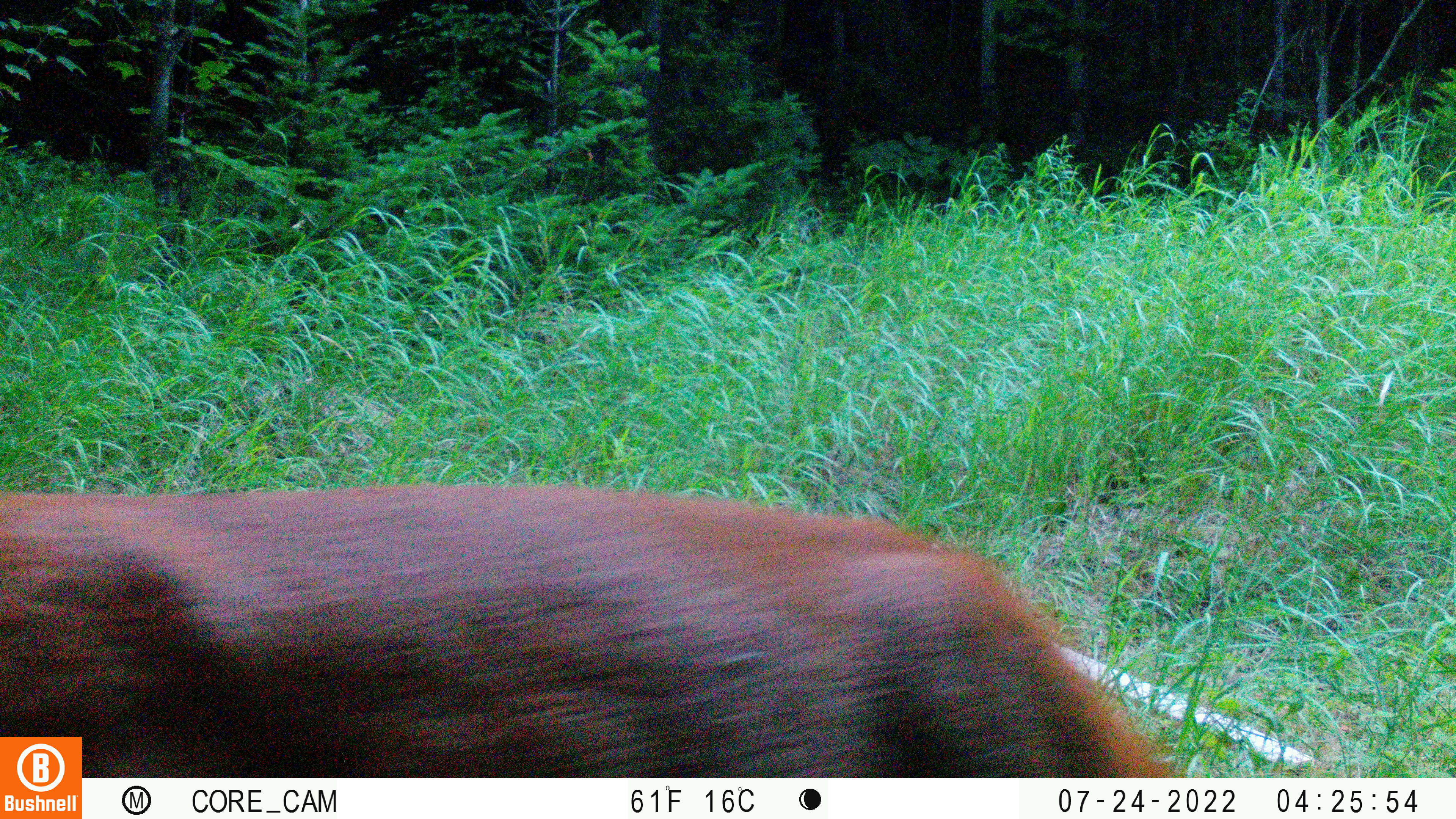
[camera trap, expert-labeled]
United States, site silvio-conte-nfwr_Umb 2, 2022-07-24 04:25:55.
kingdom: Animalia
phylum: Chordata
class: Mammalia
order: Artiodactyla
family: Cervidae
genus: Odocoileus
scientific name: Odocoileus virginianus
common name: white-tailed deer